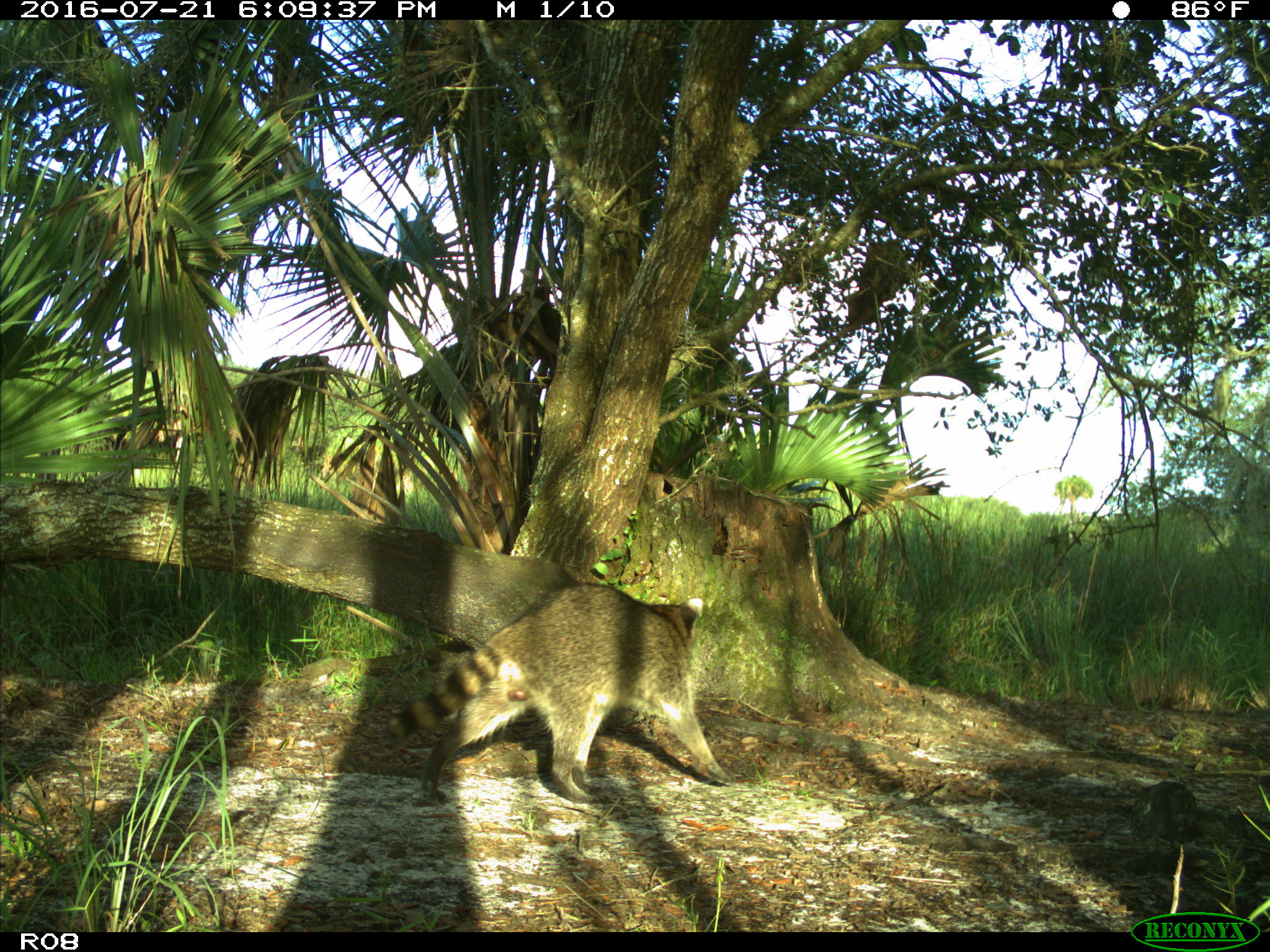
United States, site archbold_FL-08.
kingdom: Animalia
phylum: Chordata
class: Mammalia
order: Carnivora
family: Procyonidae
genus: Procyon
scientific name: Procyon lotor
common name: common raccoon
Procyon lotor (common raccoon).